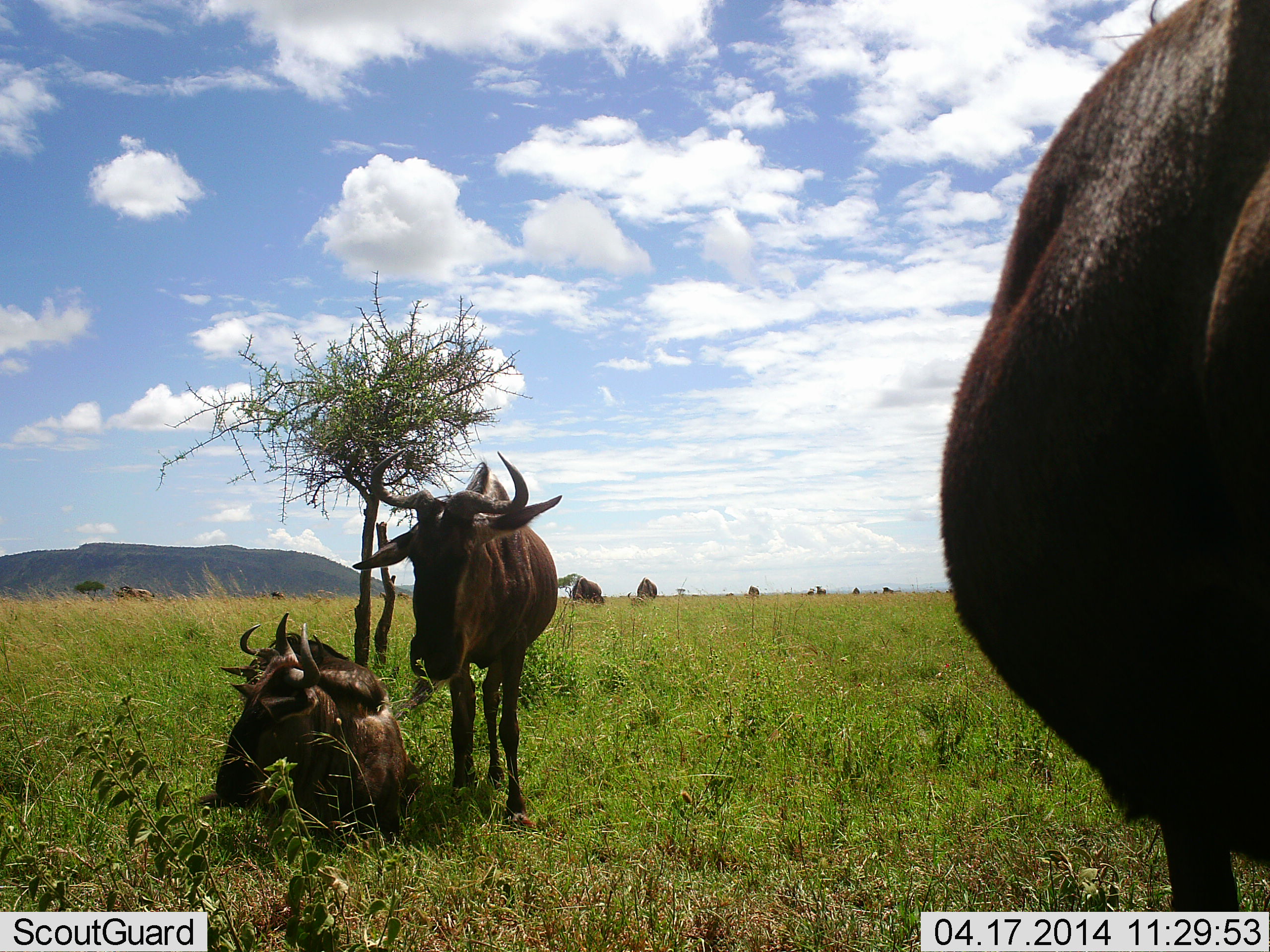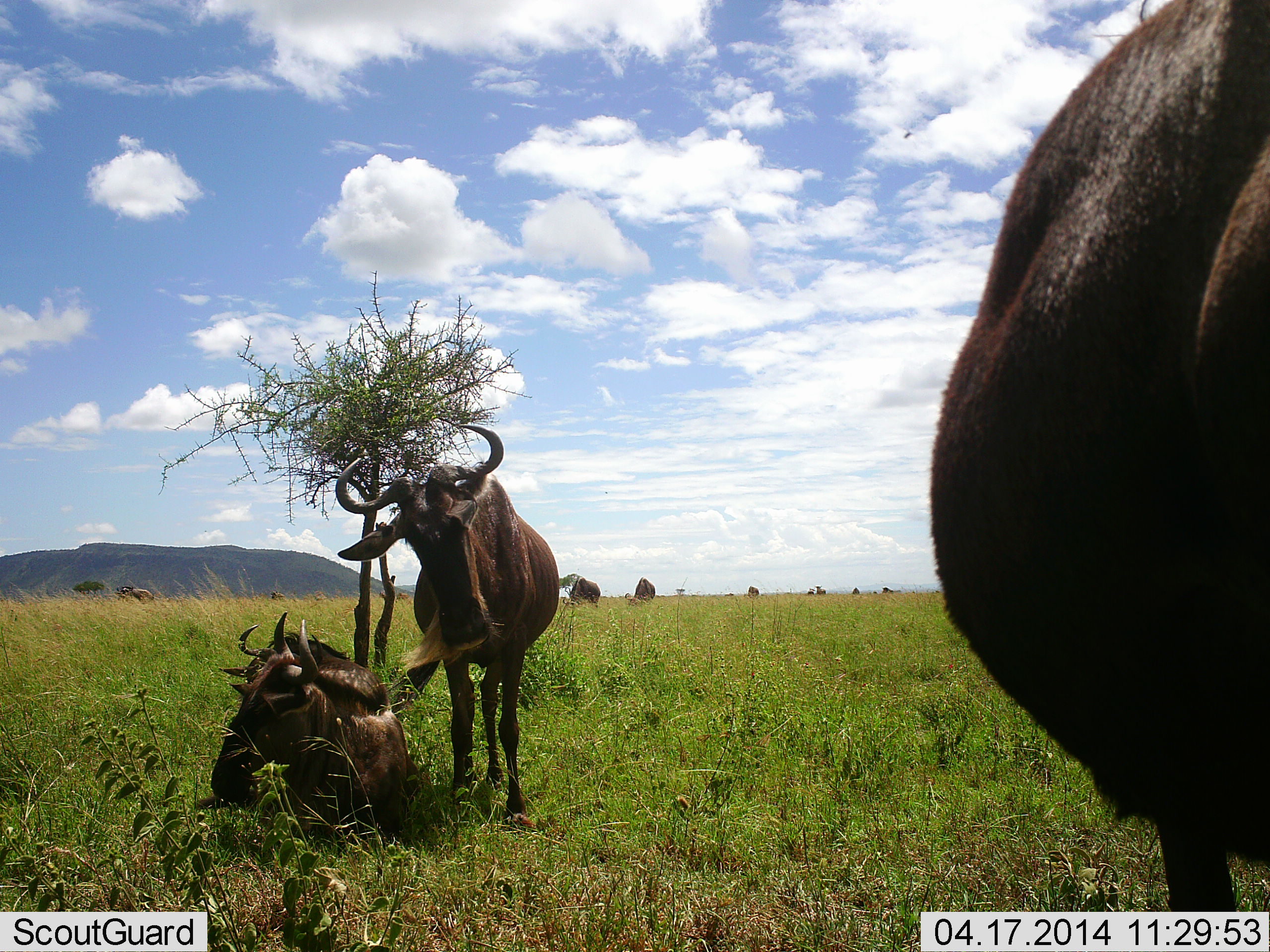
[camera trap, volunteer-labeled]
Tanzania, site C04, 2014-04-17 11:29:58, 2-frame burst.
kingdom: Animalia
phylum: Chordata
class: Mammalia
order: Artiodactyla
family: Bovidae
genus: Connochaetes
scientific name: Connochaetes taurinus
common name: blue wildebeest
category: wildebeest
Wildebeest (blue wildebeest) (Connochaetes taurinus), count 11-50. Behavior (volunteer vote fractions): standing 80%, resting 80%, moving 10%, interacting 10%. Young present (vote fraction): 0%. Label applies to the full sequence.